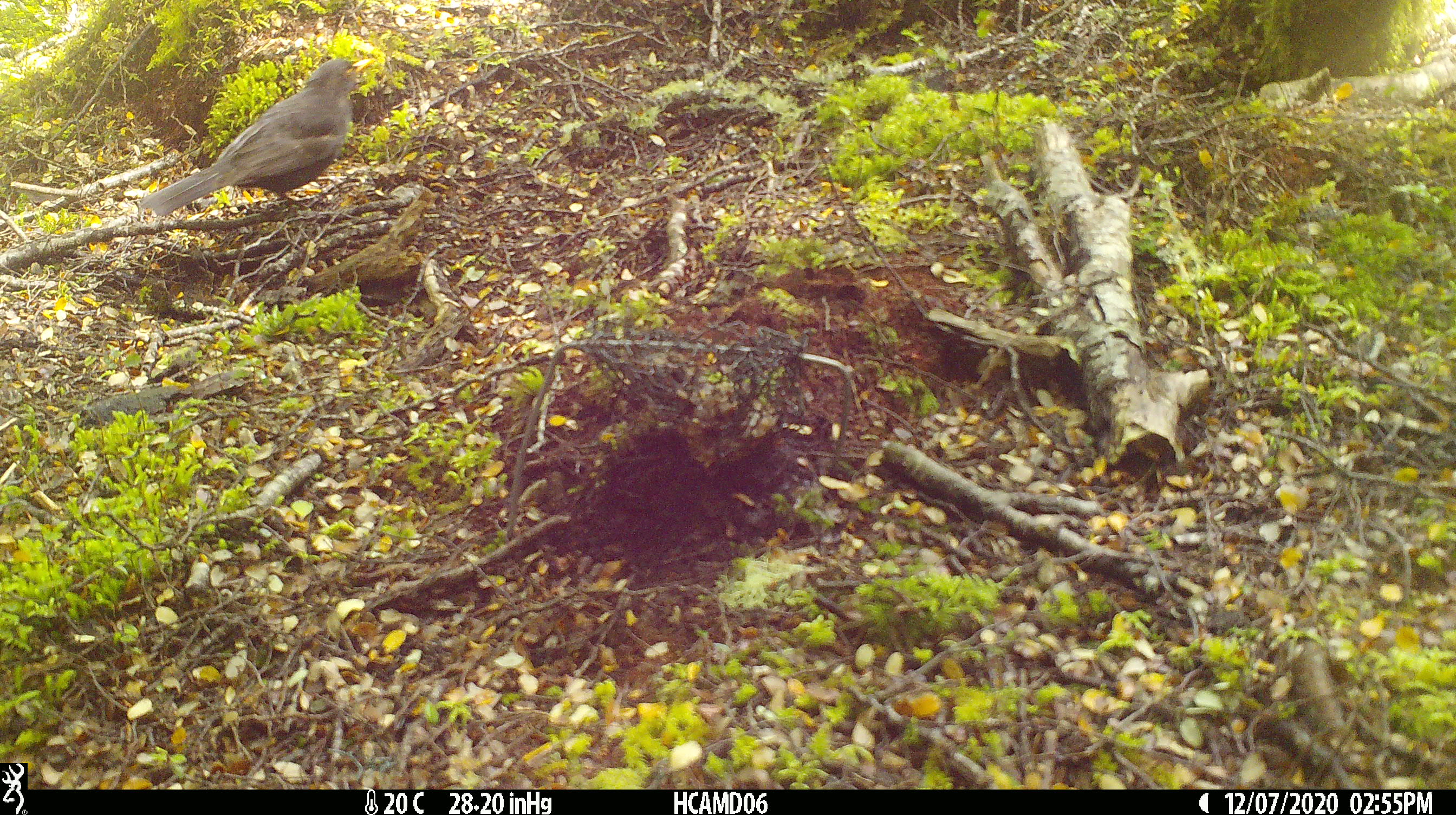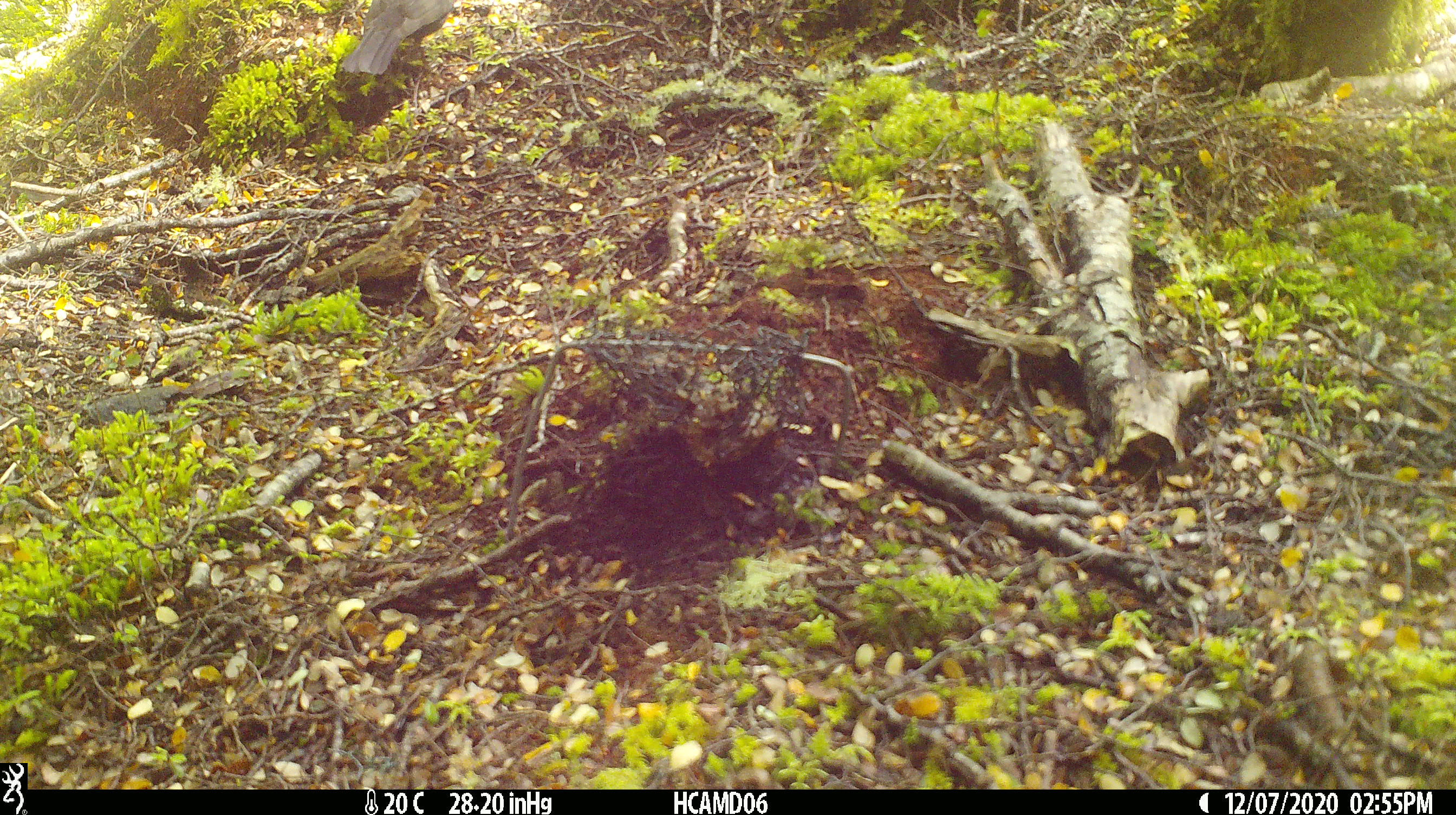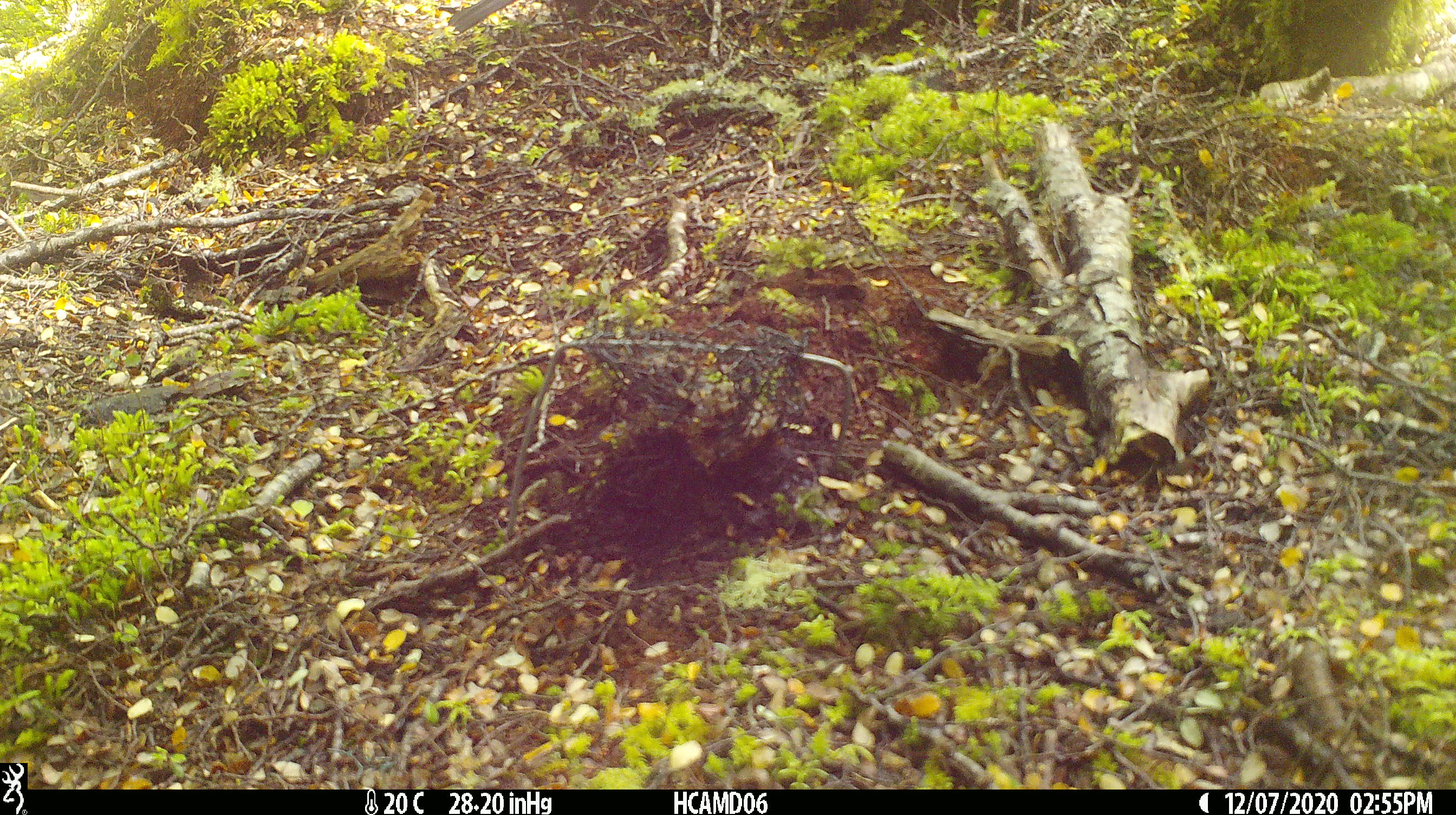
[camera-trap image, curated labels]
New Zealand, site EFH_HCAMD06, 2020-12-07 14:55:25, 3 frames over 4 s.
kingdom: Animalia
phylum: Chordata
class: Aves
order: Passeriformes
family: Turdidae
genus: Turdus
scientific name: Turdus merula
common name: eurasian blackbird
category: blackbird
Blackbird (eurasian blackbird) (Turdus merula).